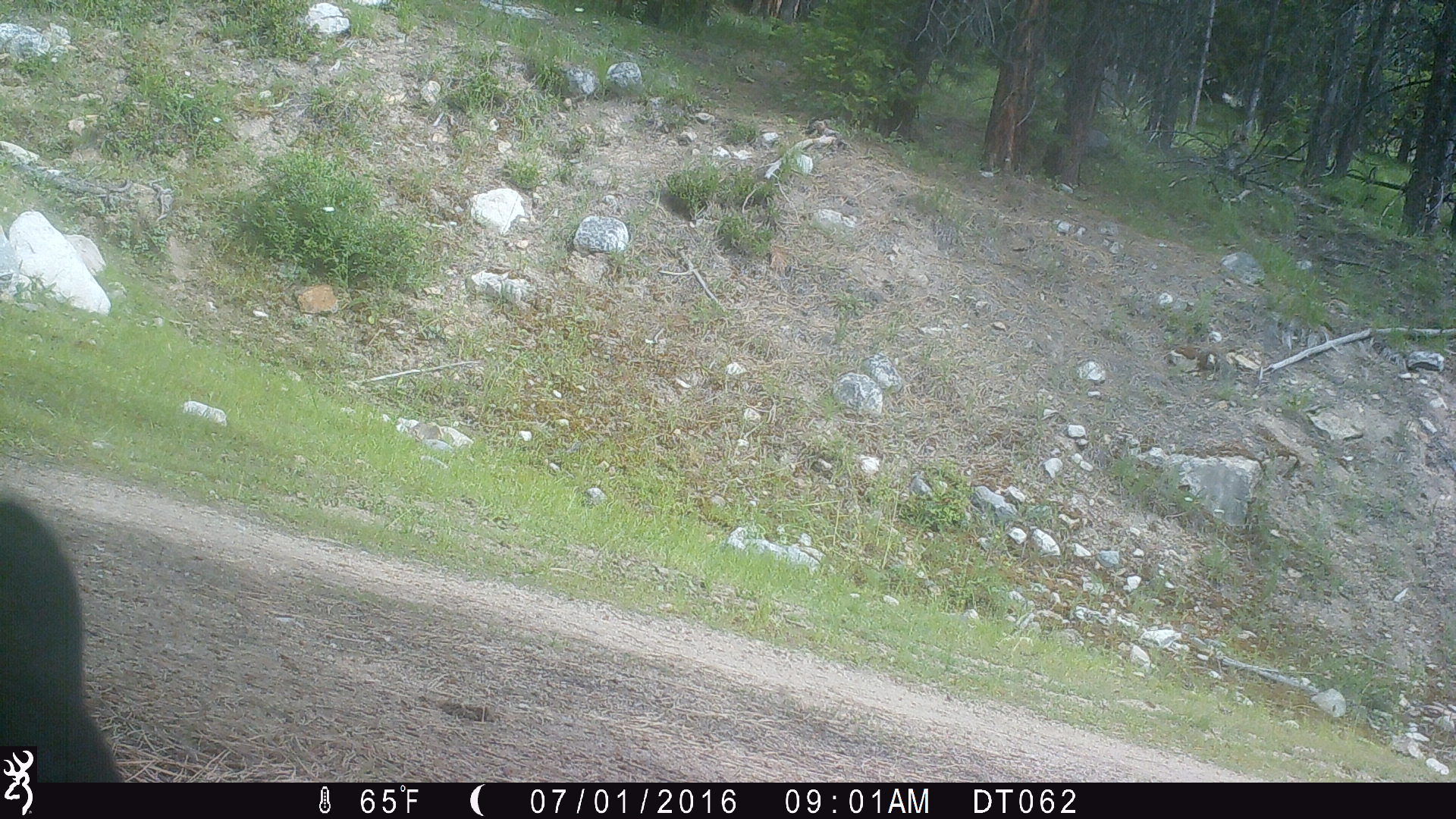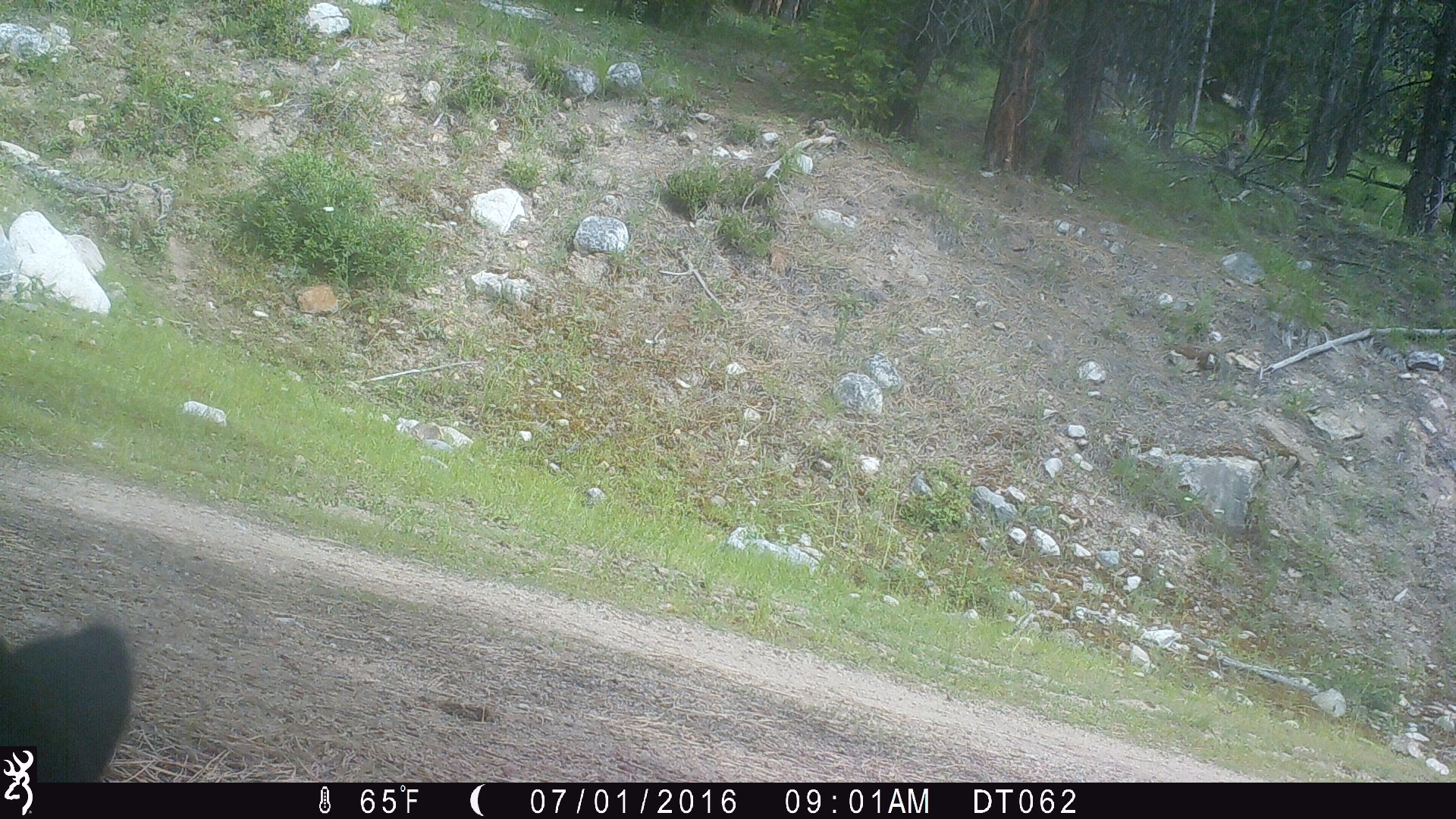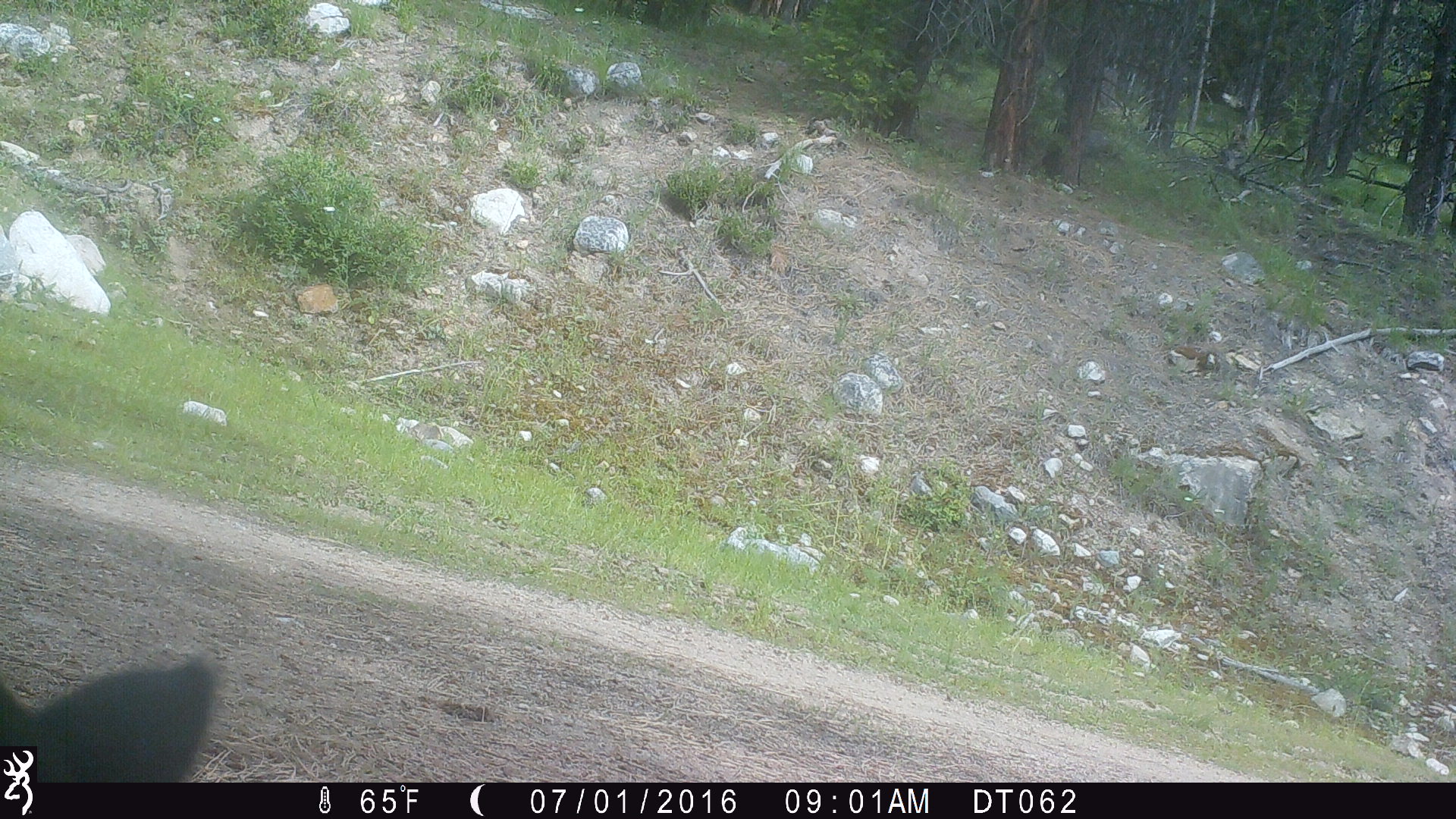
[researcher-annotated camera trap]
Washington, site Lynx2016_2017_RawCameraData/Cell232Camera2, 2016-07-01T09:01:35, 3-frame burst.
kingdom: Animalia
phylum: Chordata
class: Mammalia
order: Artiodactyla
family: Bovidae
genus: Bos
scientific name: Bos taurus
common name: domestic cattle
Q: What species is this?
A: Domestic cattle (Bos taurus).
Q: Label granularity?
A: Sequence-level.